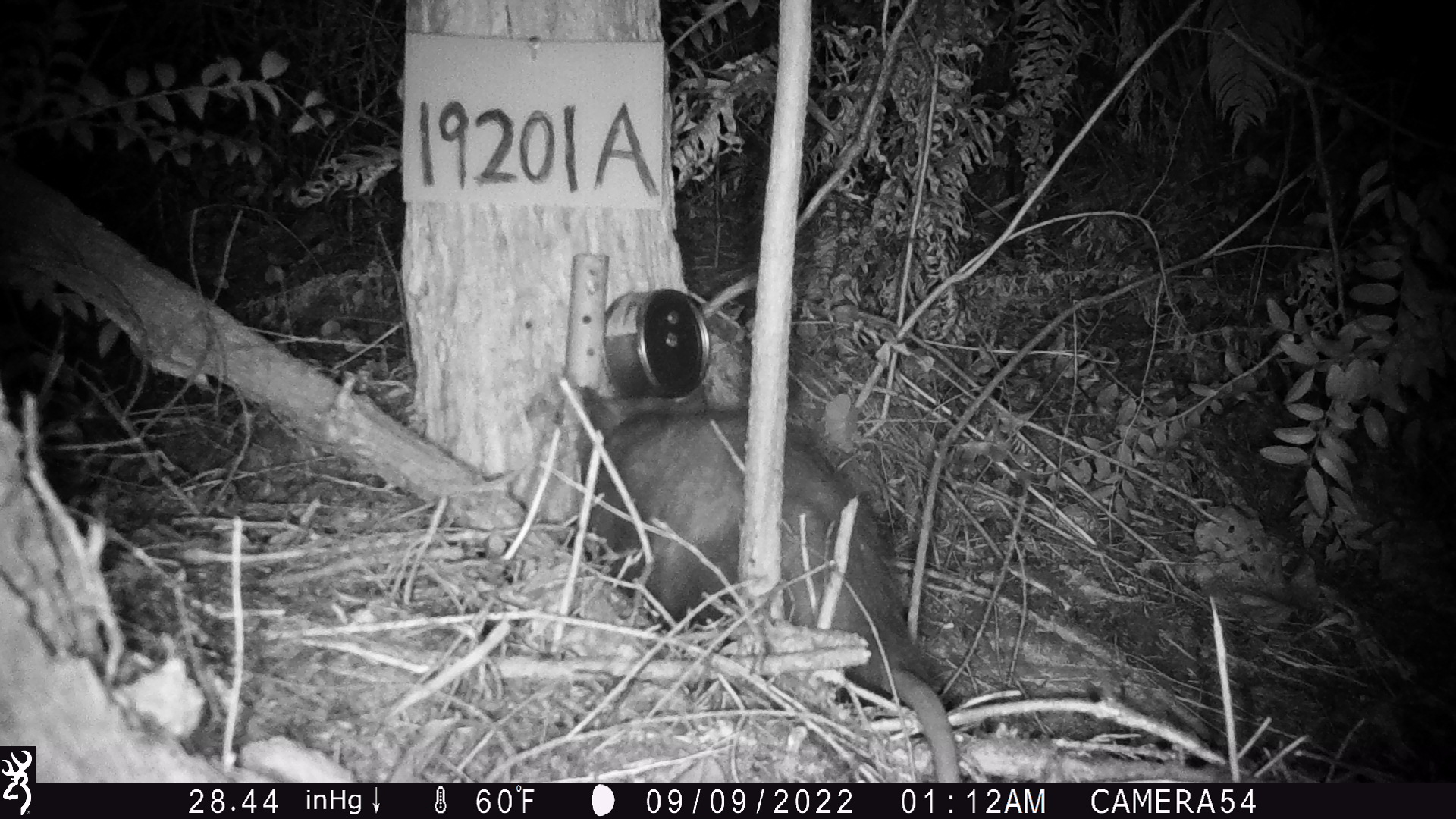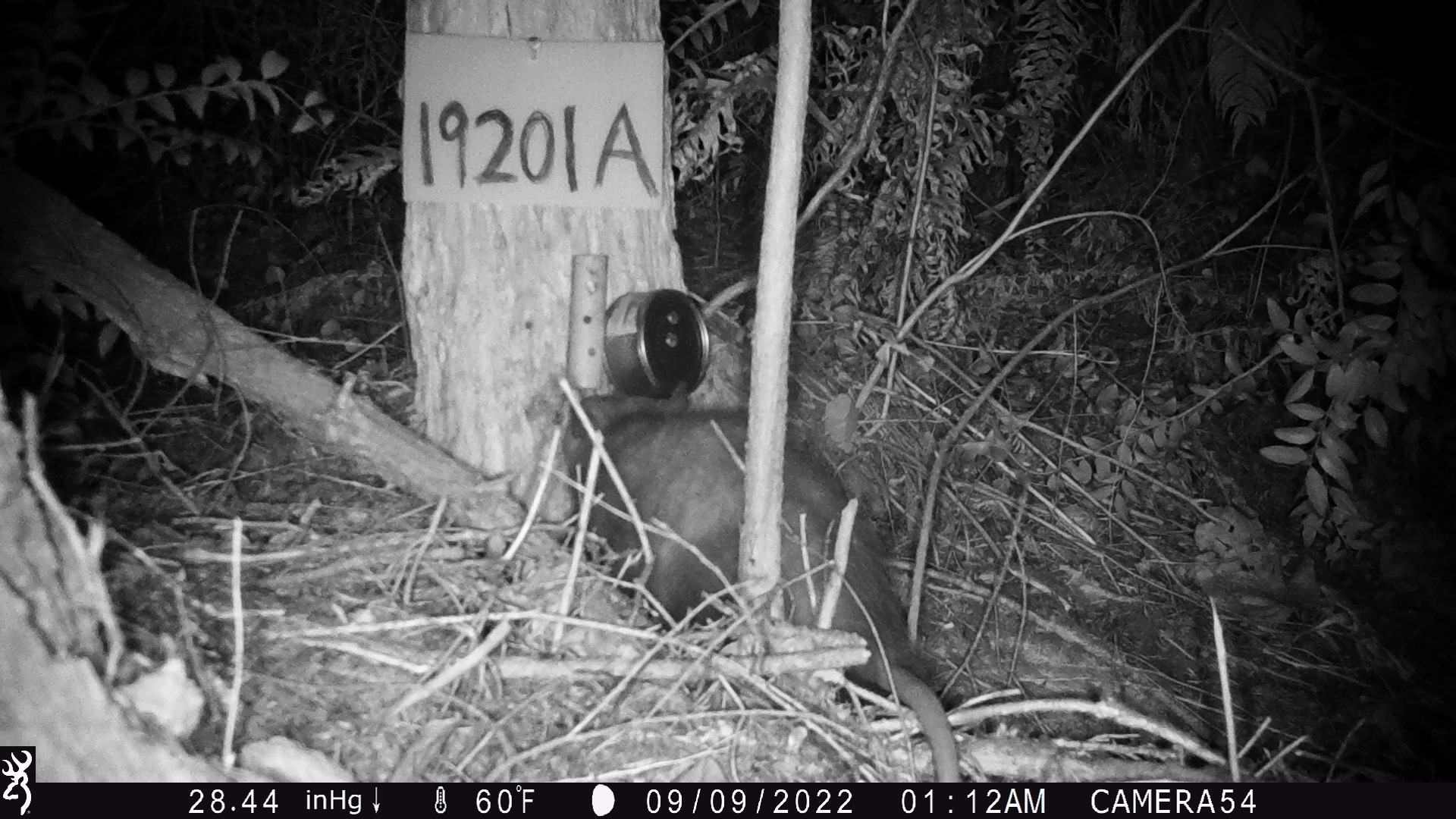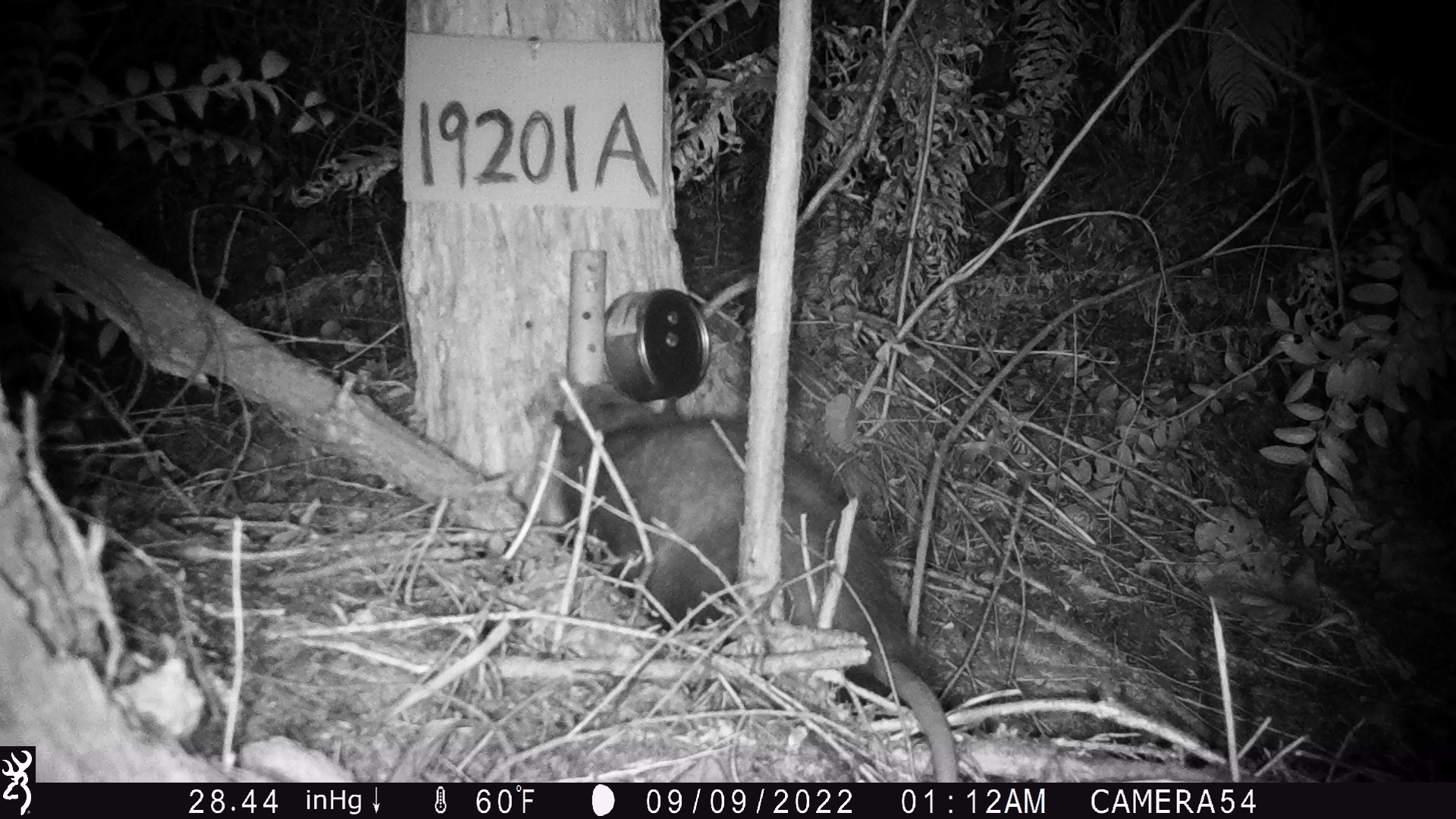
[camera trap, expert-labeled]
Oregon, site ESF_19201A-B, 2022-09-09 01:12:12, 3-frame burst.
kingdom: Animalia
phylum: Chordata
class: Mammalia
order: Didelphimorphia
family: Didelphidae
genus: Didelphis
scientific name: Didelphis virginiana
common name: virginia opossum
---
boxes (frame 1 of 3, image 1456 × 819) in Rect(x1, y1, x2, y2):
virginia opossum: Rect(546, 354, 979, 779)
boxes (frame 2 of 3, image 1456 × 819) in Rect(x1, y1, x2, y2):
virginia opossum: Rect(530, 355, 979, 783)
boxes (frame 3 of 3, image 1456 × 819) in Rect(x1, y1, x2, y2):
virginia opossum: Rect(523, 352, 972, 782)